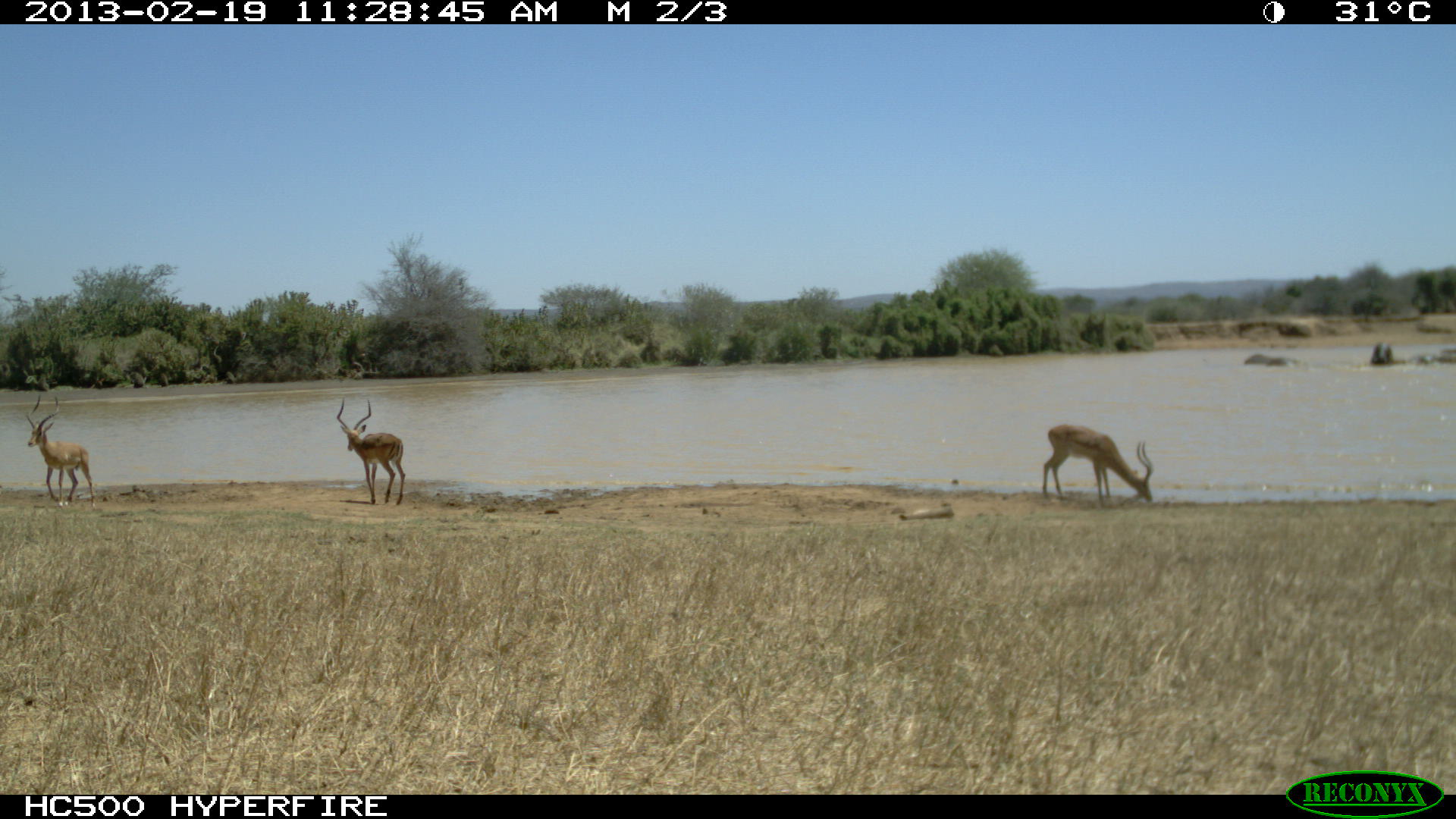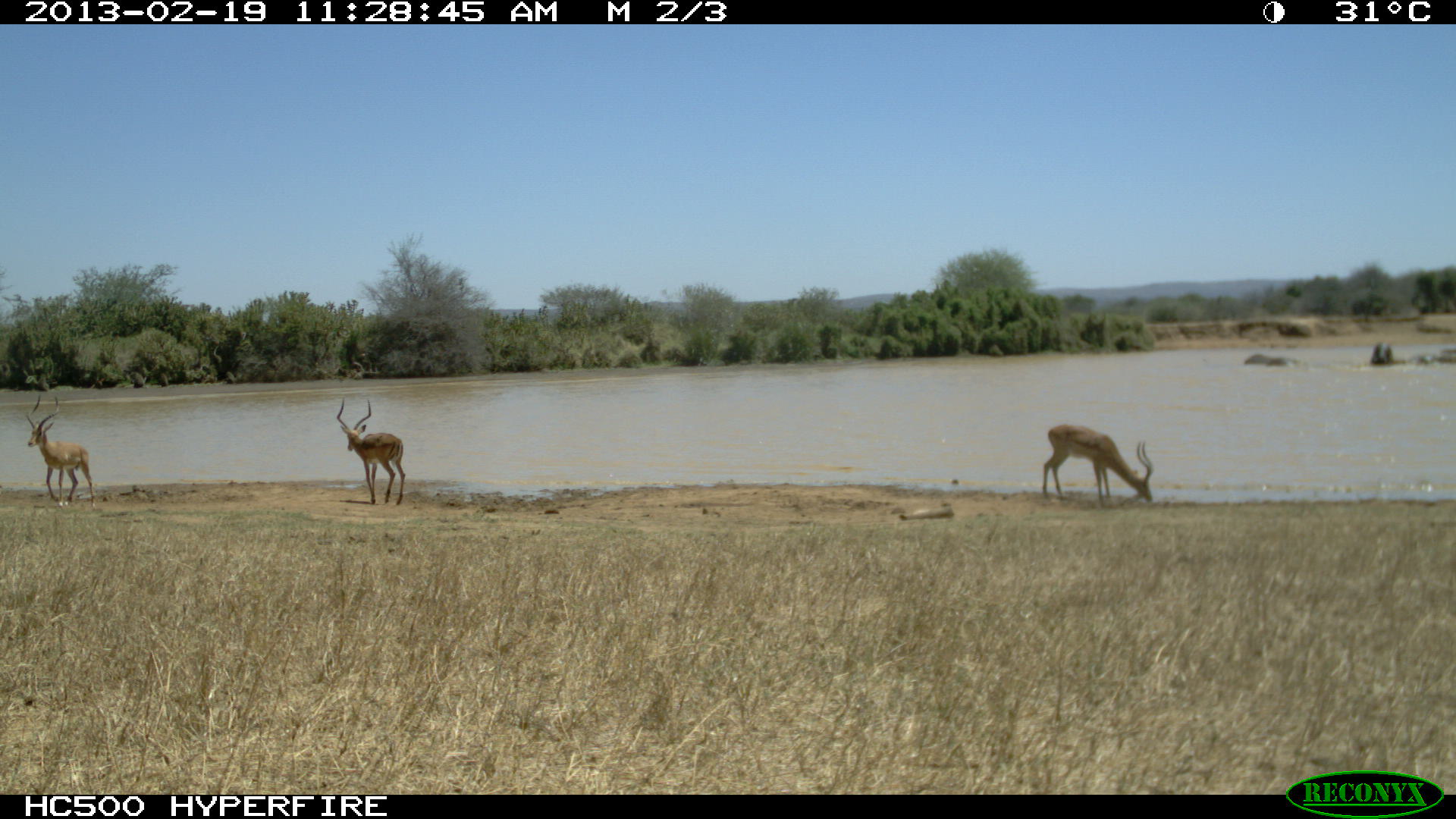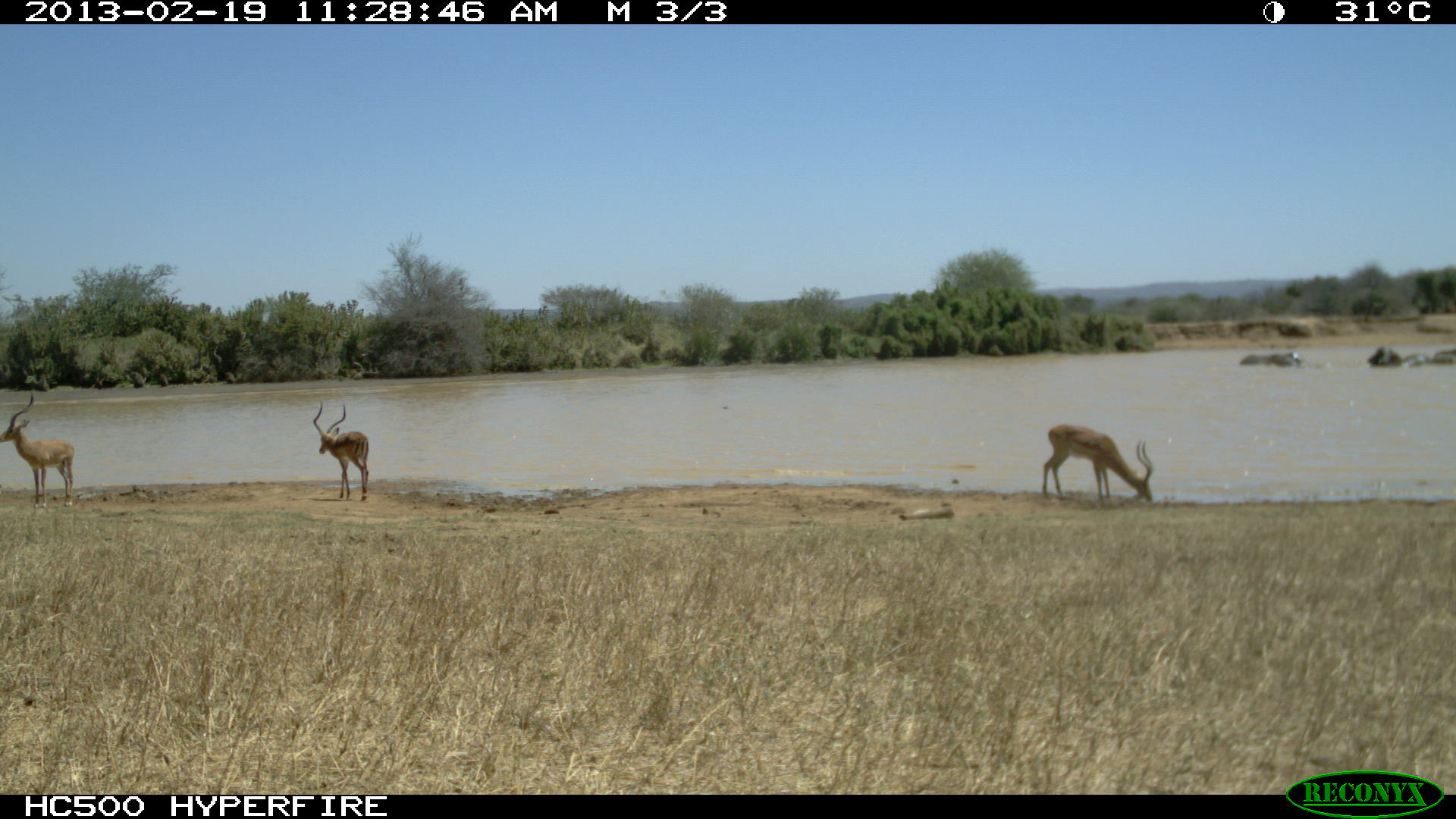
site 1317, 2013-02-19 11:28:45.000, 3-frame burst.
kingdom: Animalia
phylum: Chordata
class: Mammalia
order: Artiodactyla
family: Bovidae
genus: Aepyceros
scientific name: Aepyceros melampus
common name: impala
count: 3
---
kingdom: Animalia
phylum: Chordata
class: Mammalia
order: Proboscidea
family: Elephantidae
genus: Loxodonta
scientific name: Loxodonta africana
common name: african bush elephant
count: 3